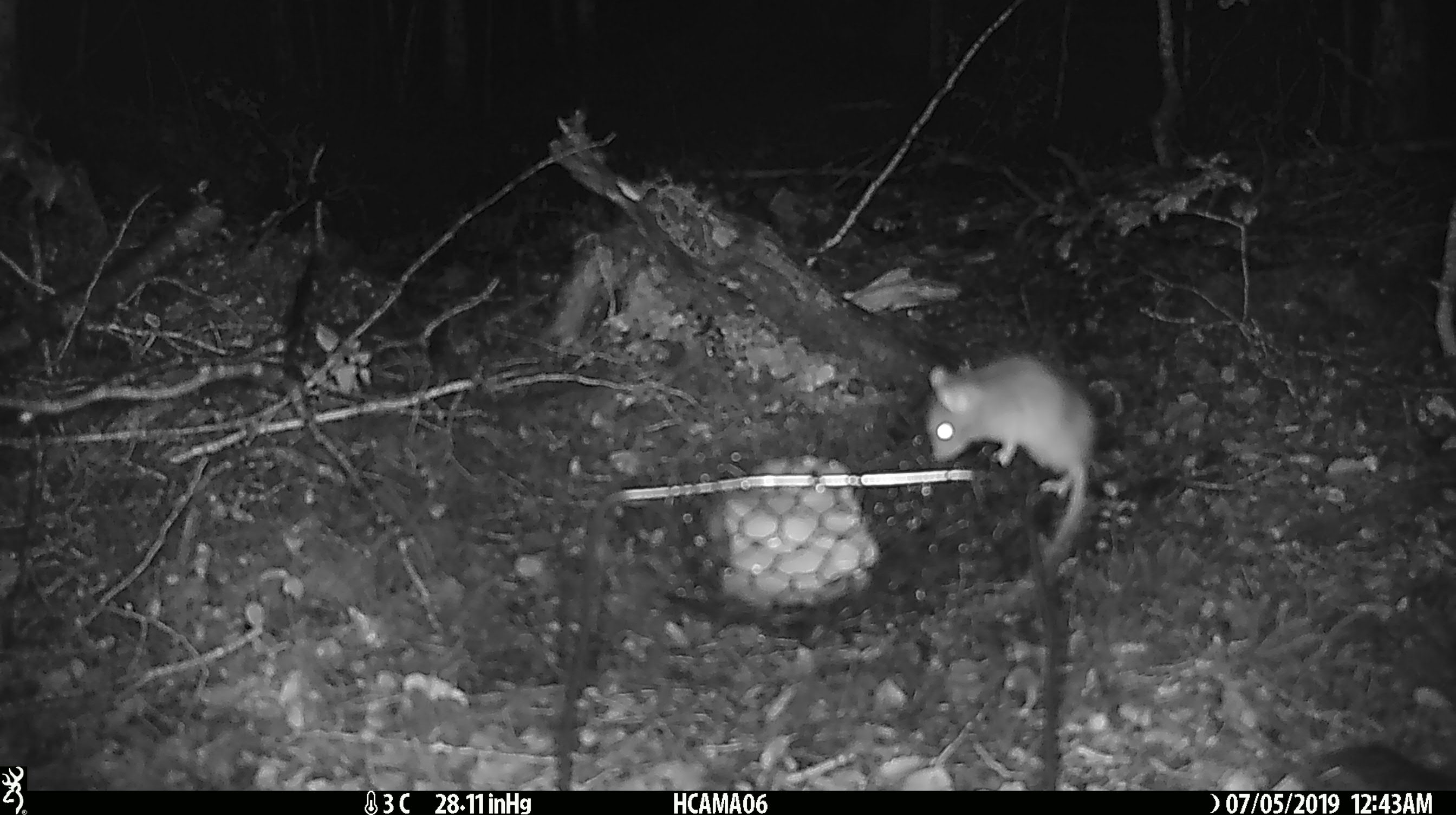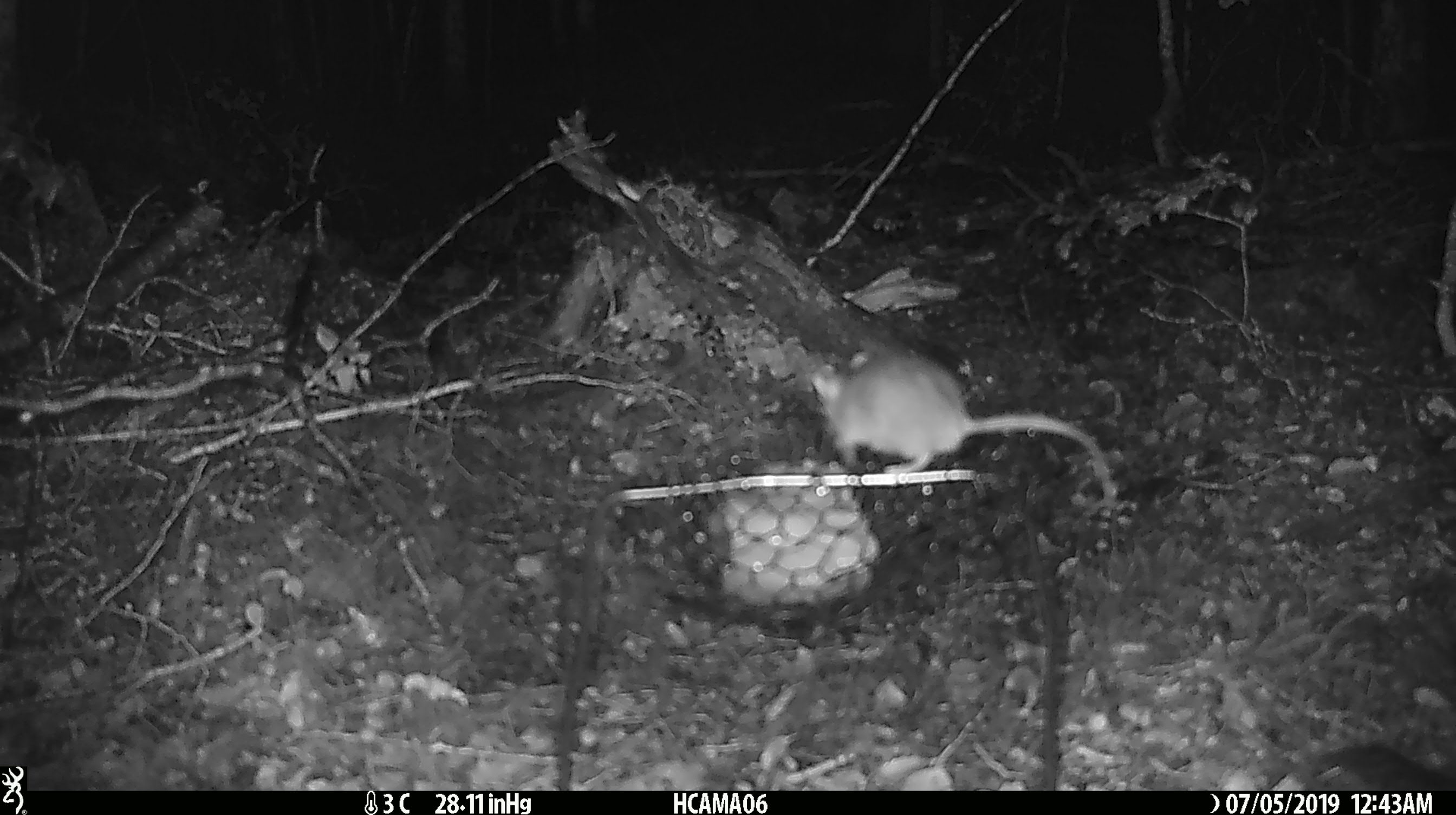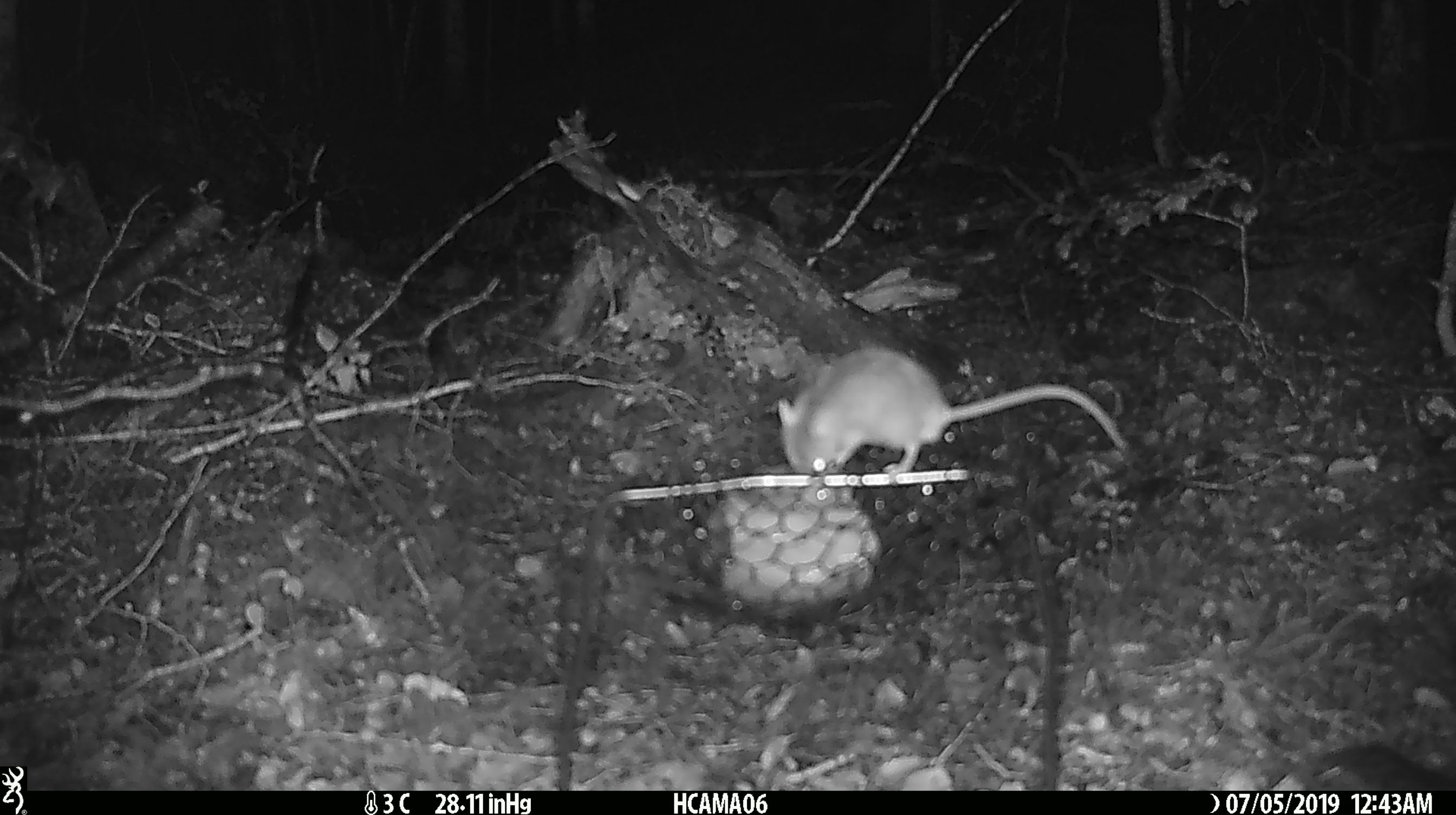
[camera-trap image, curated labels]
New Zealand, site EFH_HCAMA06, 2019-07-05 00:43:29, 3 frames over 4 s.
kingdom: Animalia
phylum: Chordata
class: Mammalia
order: Rodentia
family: Muridae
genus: Mus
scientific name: Mus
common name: mouse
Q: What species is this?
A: Mouse (Mus).